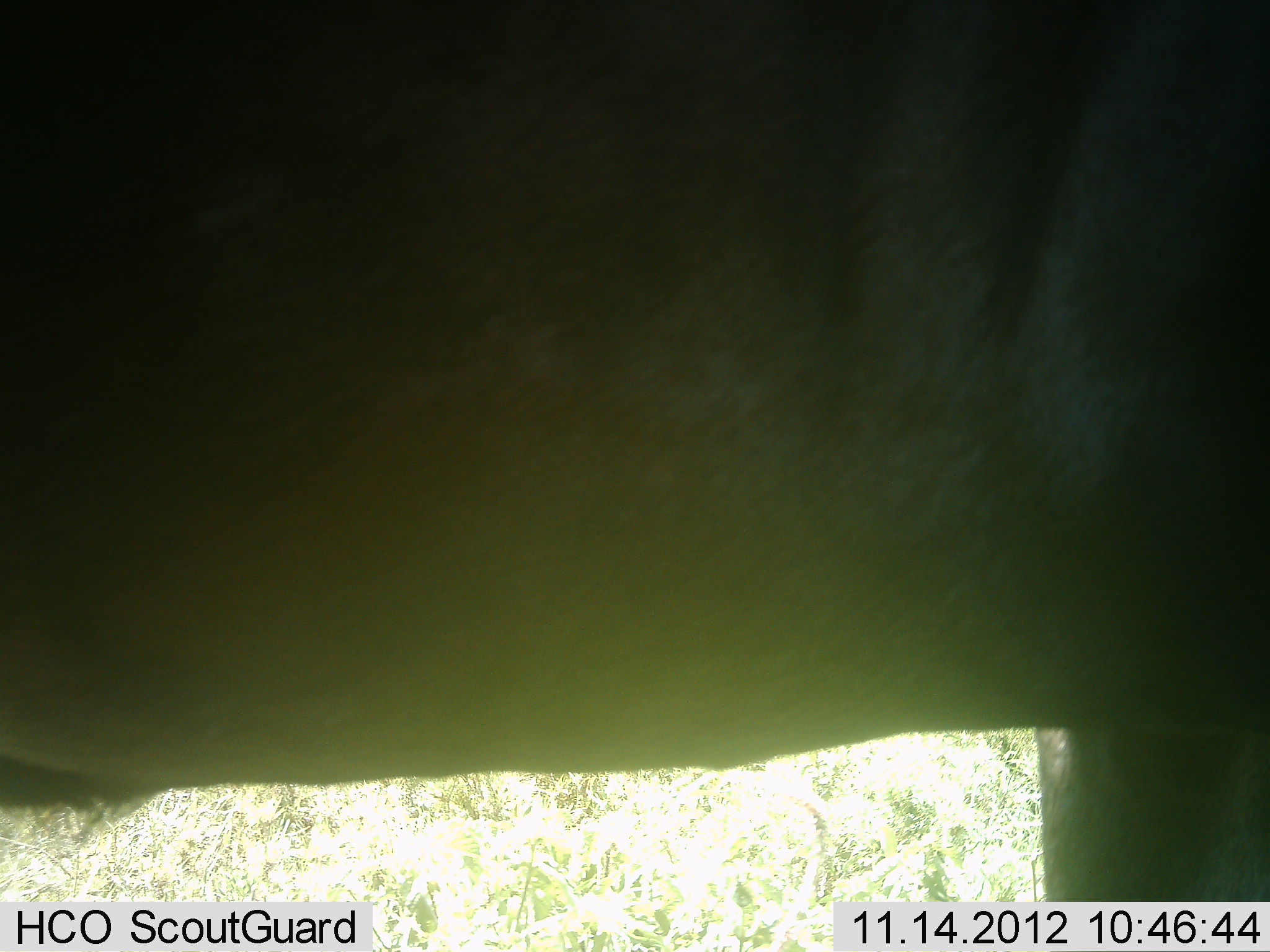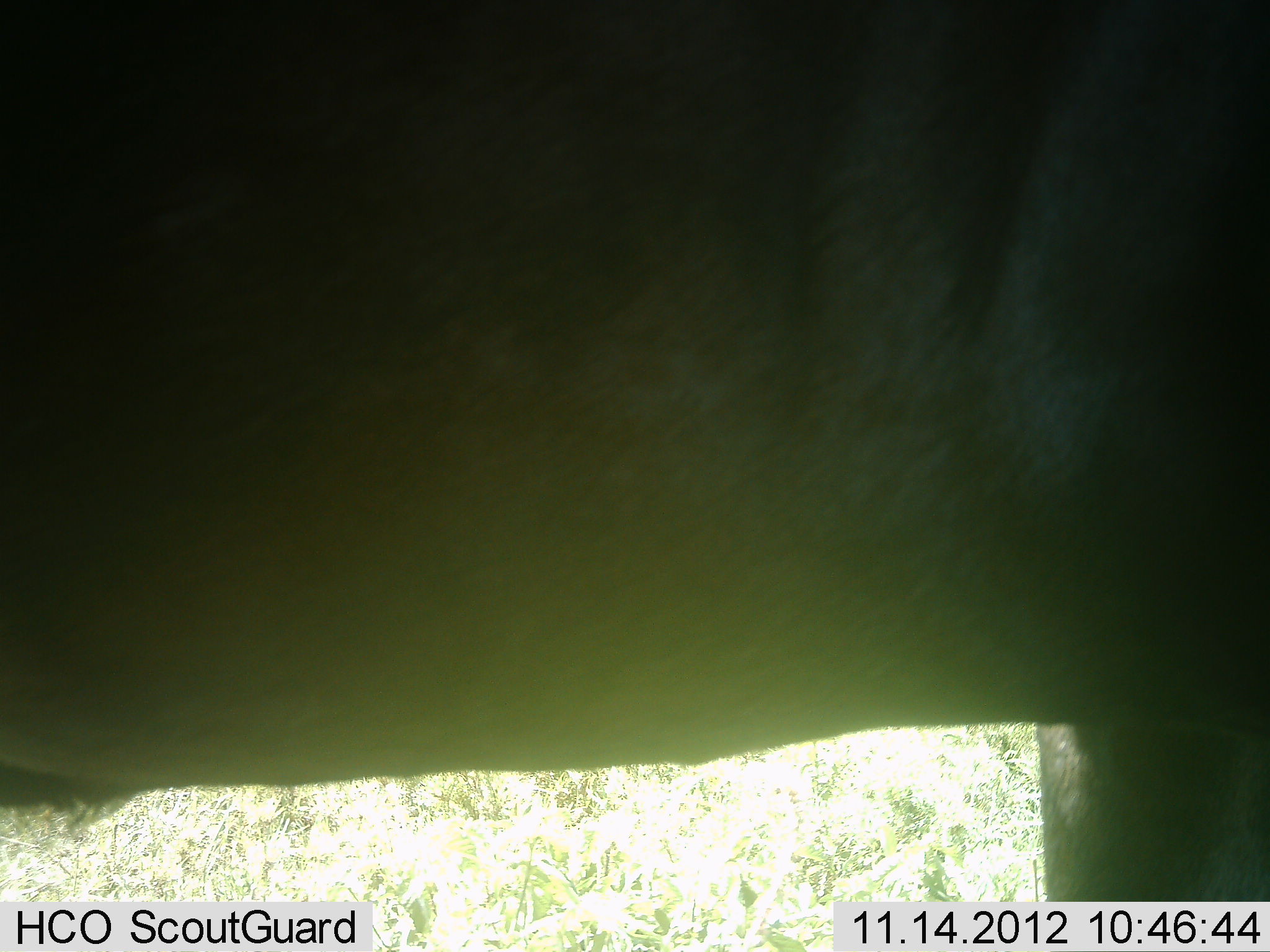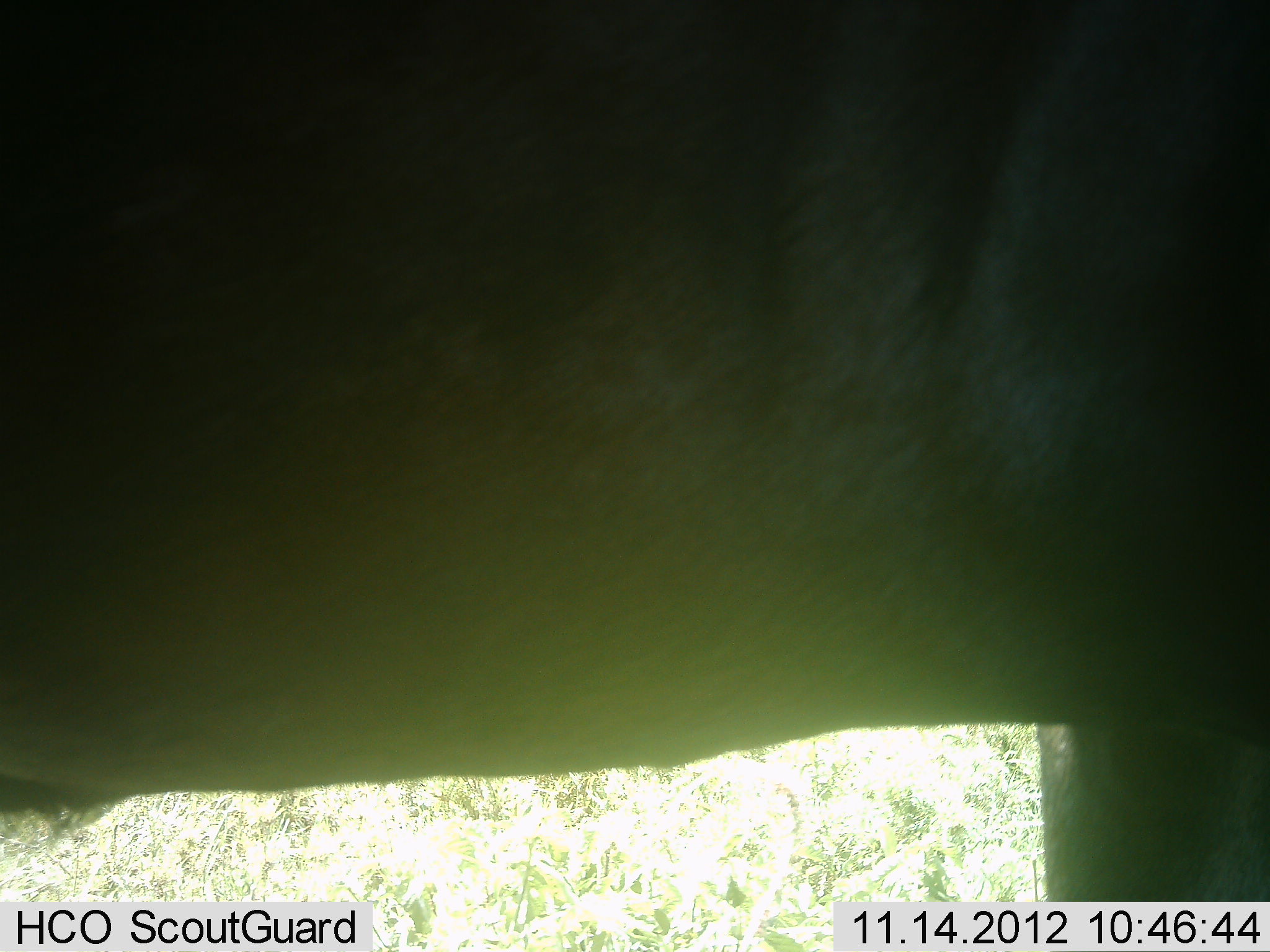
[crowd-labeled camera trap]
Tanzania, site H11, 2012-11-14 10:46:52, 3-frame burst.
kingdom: Animalia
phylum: Chordata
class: Mammalia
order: Artiodactyla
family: Bovidae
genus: Connochaetes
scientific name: Connochaetes taurinus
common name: blue wildebeest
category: wildebeest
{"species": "wildebeest (blue wildebeest) (Connochaetes taurinus)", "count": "1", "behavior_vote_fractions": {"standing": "100%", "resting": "0%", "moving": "0%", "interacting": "0%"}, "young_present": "0%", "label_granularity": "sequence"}